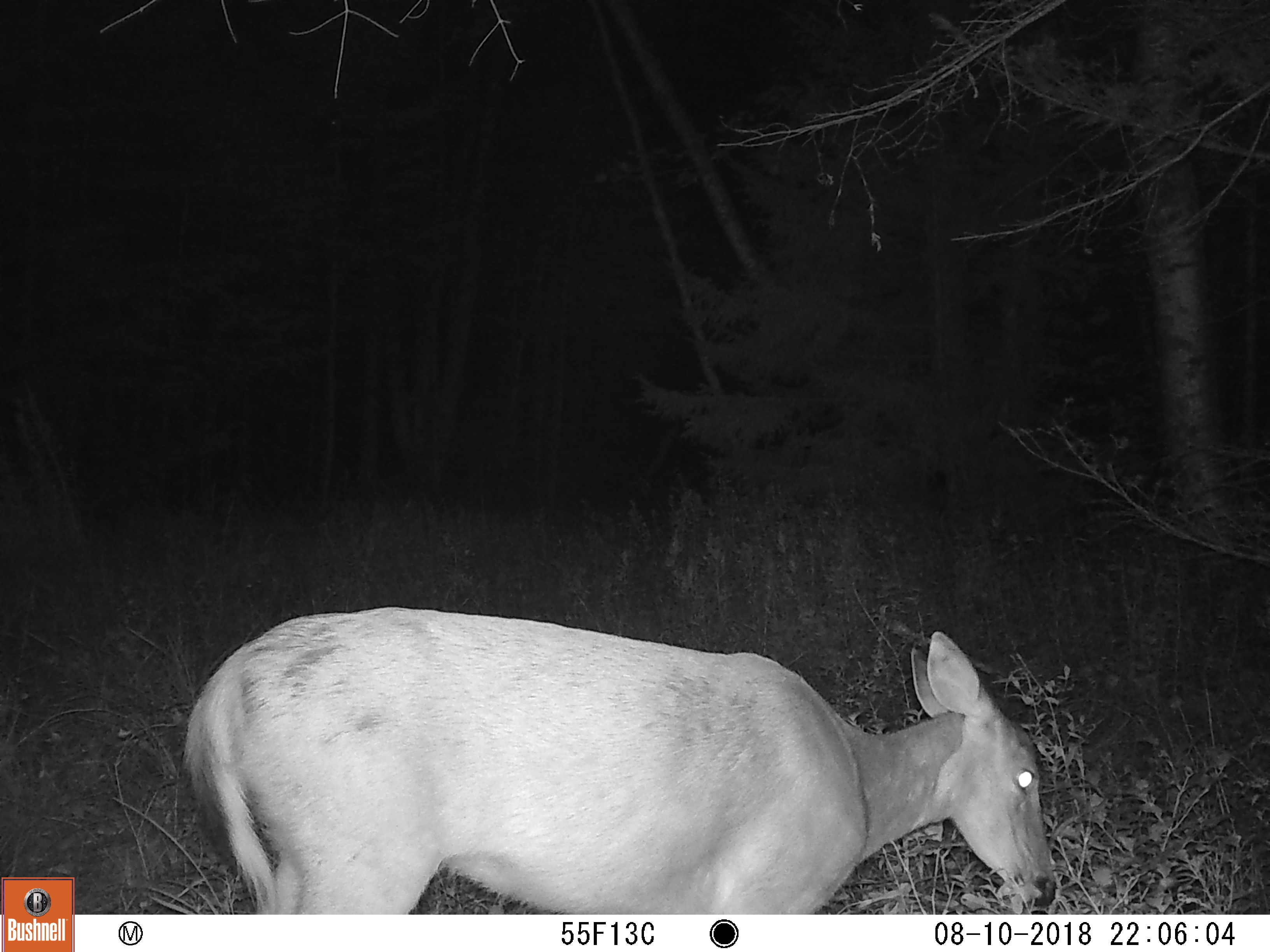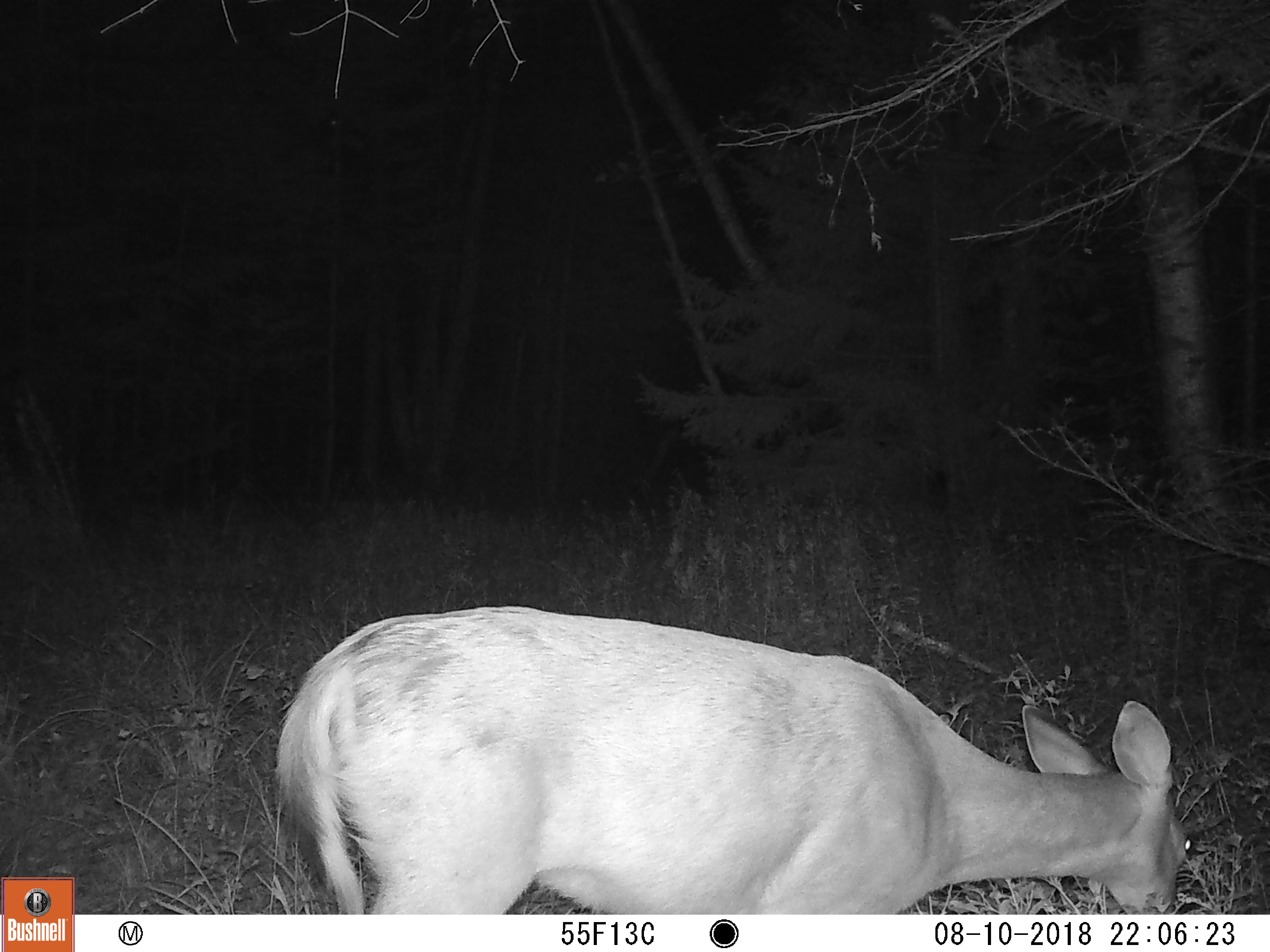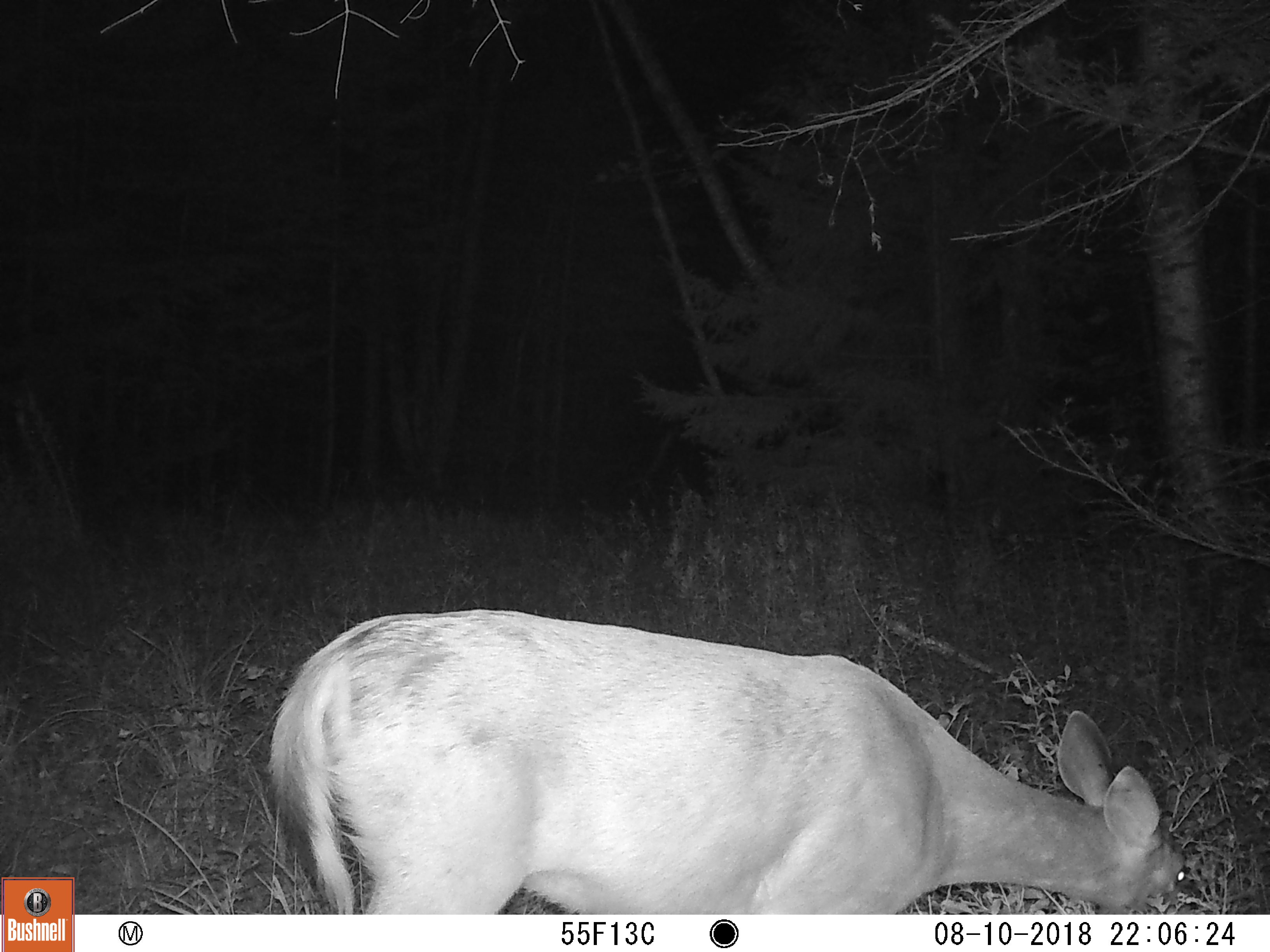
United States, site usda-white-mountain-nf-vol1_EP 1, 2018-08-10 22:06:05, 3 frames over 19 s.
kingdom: Animalia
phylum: Chordata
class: Mammalia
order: Artiodactyla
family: Cervidae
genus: Odocoileus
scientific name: Odocoileus virginianus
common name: white-tailed deer